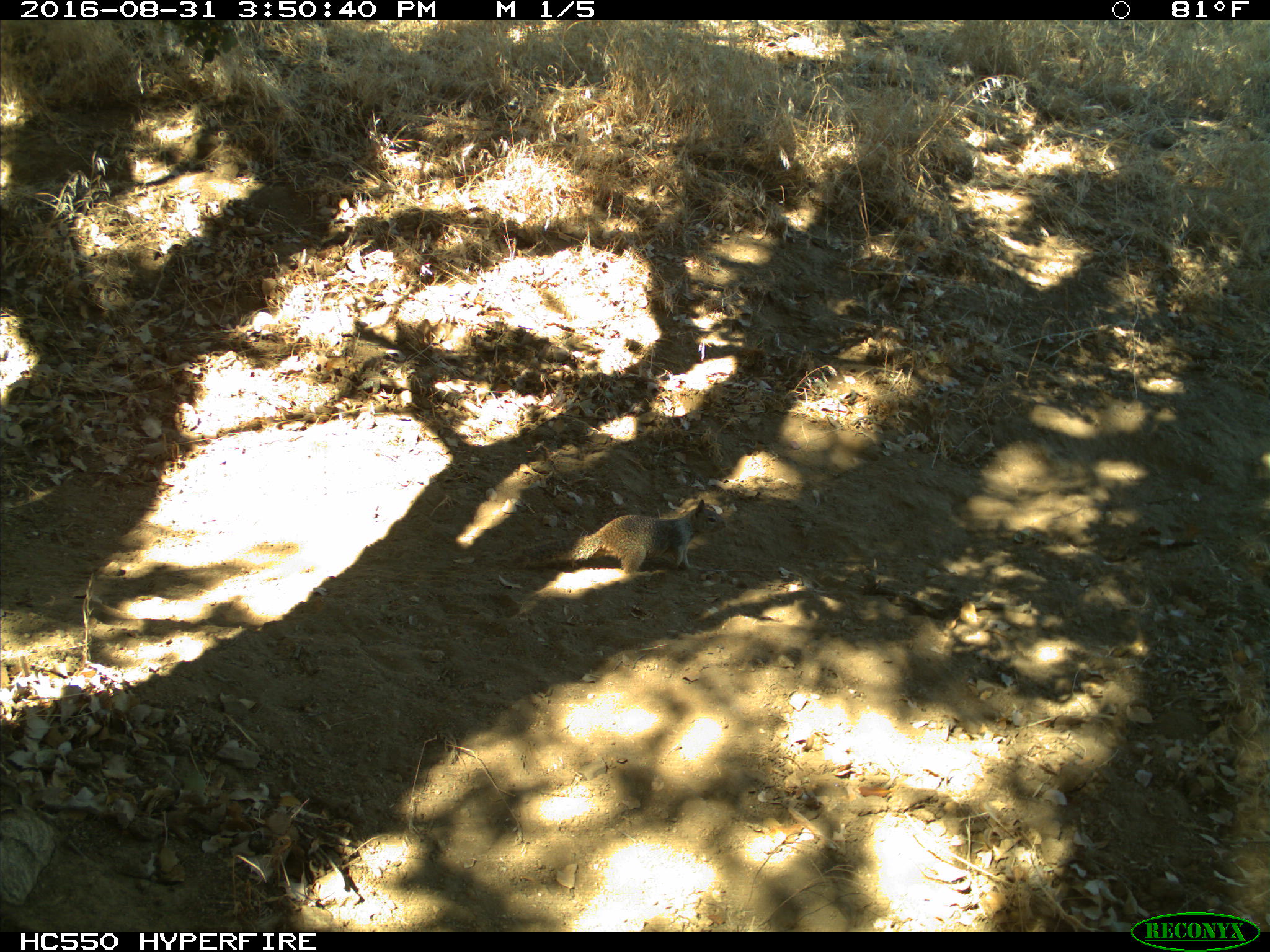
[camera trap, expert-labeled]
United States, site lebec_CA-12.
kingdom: Animalia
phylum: Chordata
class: Mammalia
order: Rodentia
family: Sciuridae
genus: Otospermophilus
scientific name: Otospermophilus beecheyi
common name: california ground squirrel